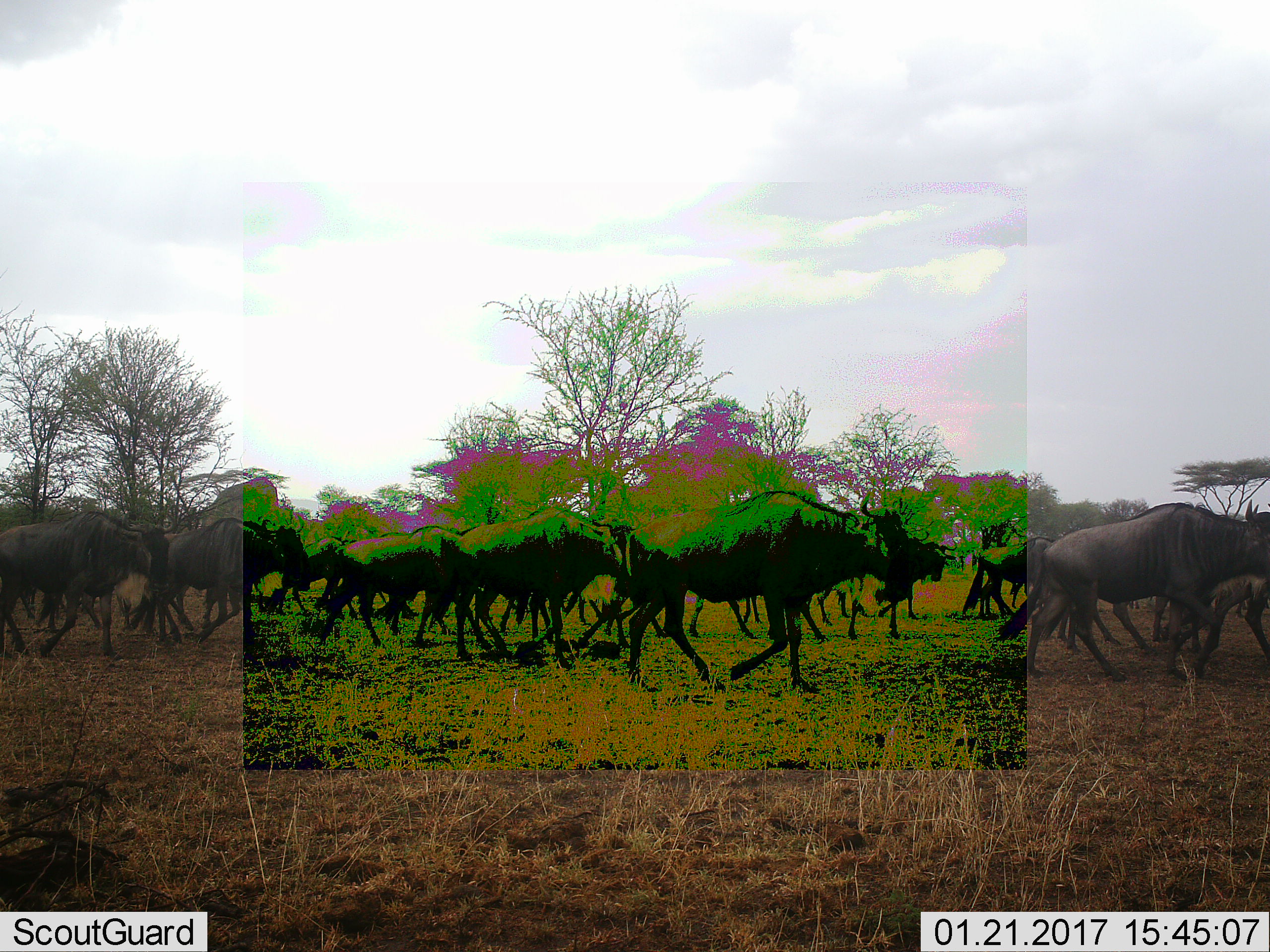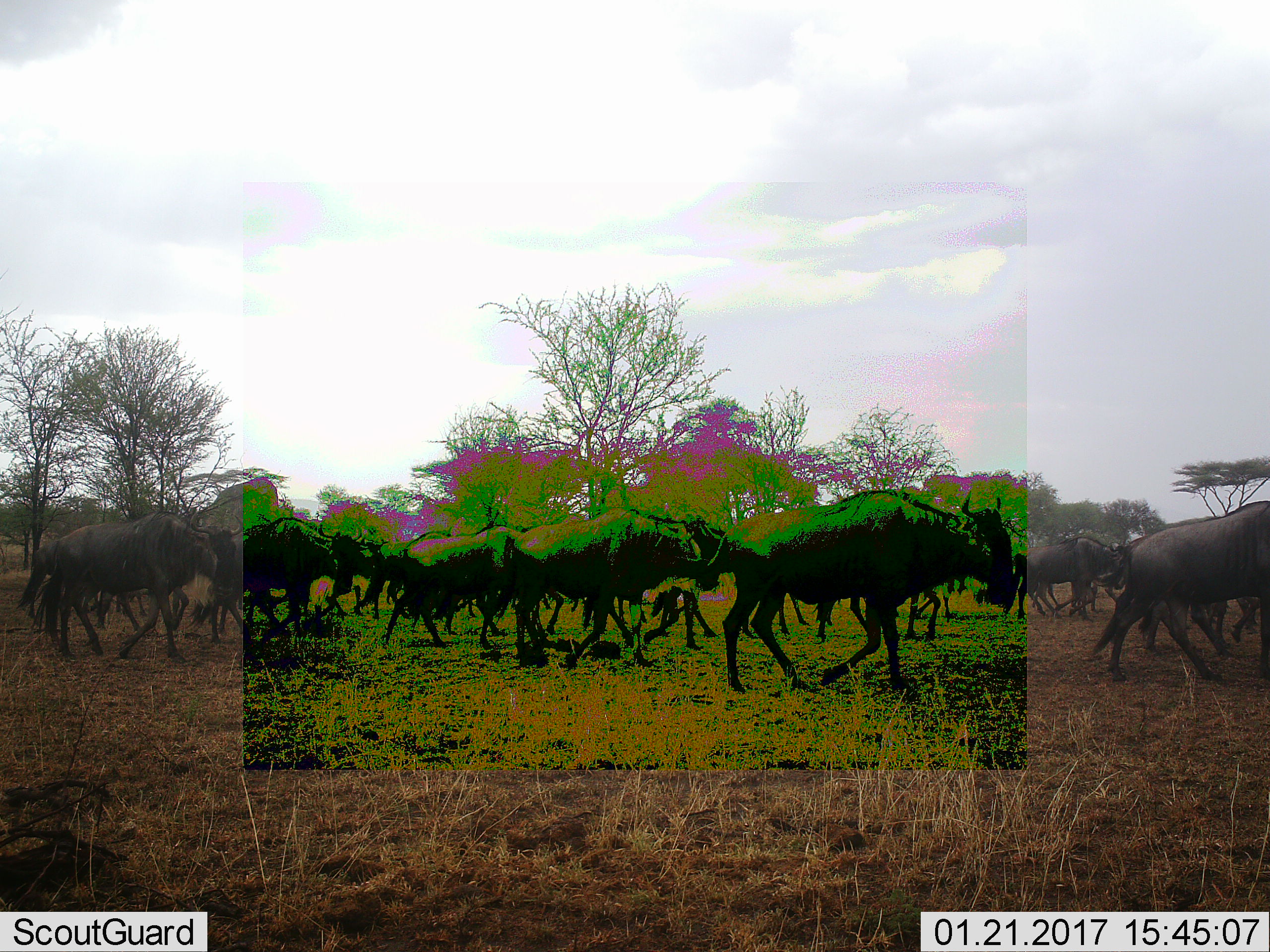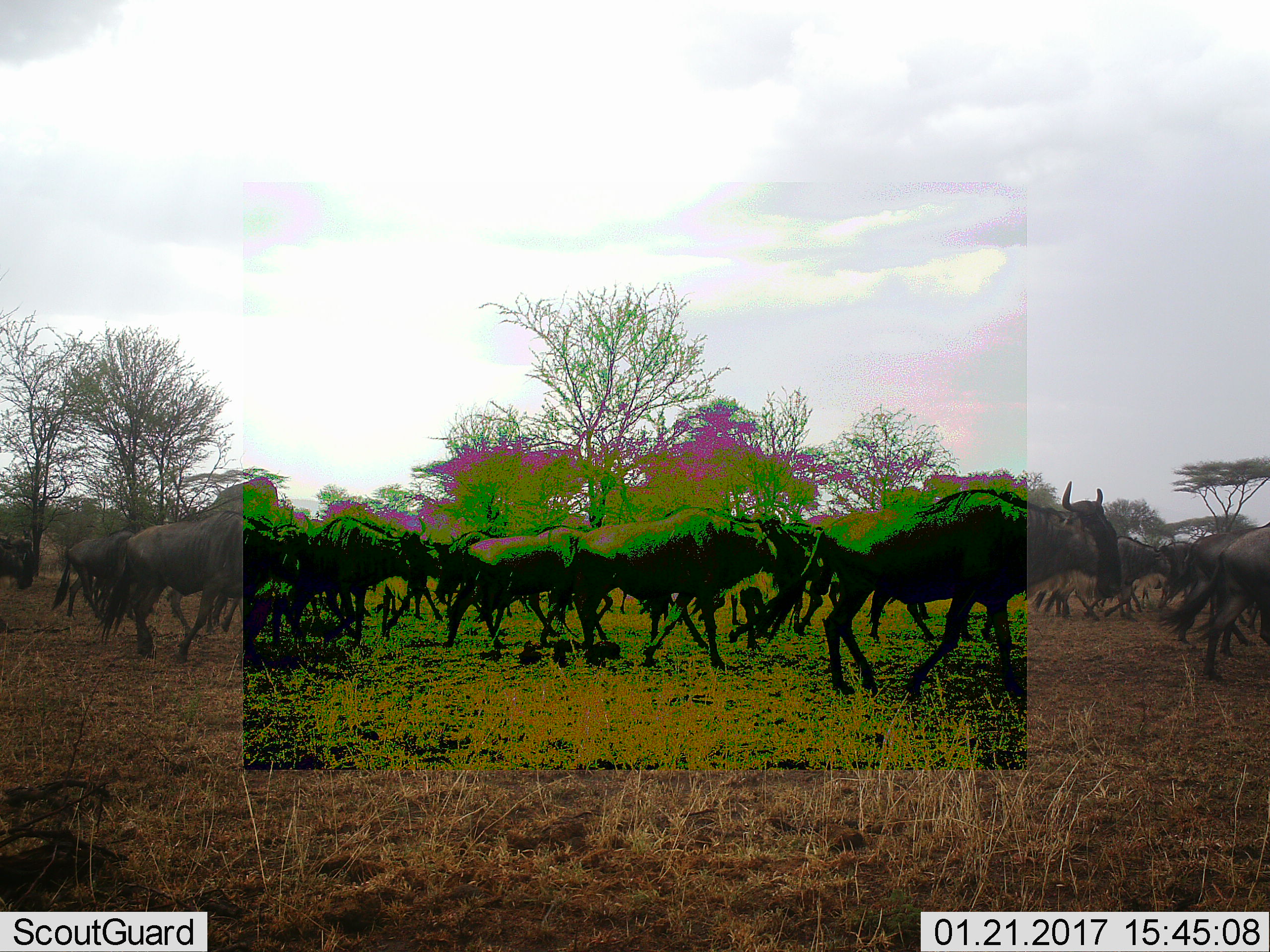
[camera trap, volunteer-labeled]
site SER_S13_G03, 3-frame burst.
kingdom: Animalia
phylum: Chordata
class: Mammalia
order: Artiodactyla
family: Bovidae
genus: Connochaetes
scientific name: Connochaetes taurinus taurinus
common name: blue wildebeest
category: wildebeestblue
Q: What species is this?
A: Wildebeestblue (blue wildebeest) (Connochaetes taurinus taurinus).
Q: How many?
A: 11-50.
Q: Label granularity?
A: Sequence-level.